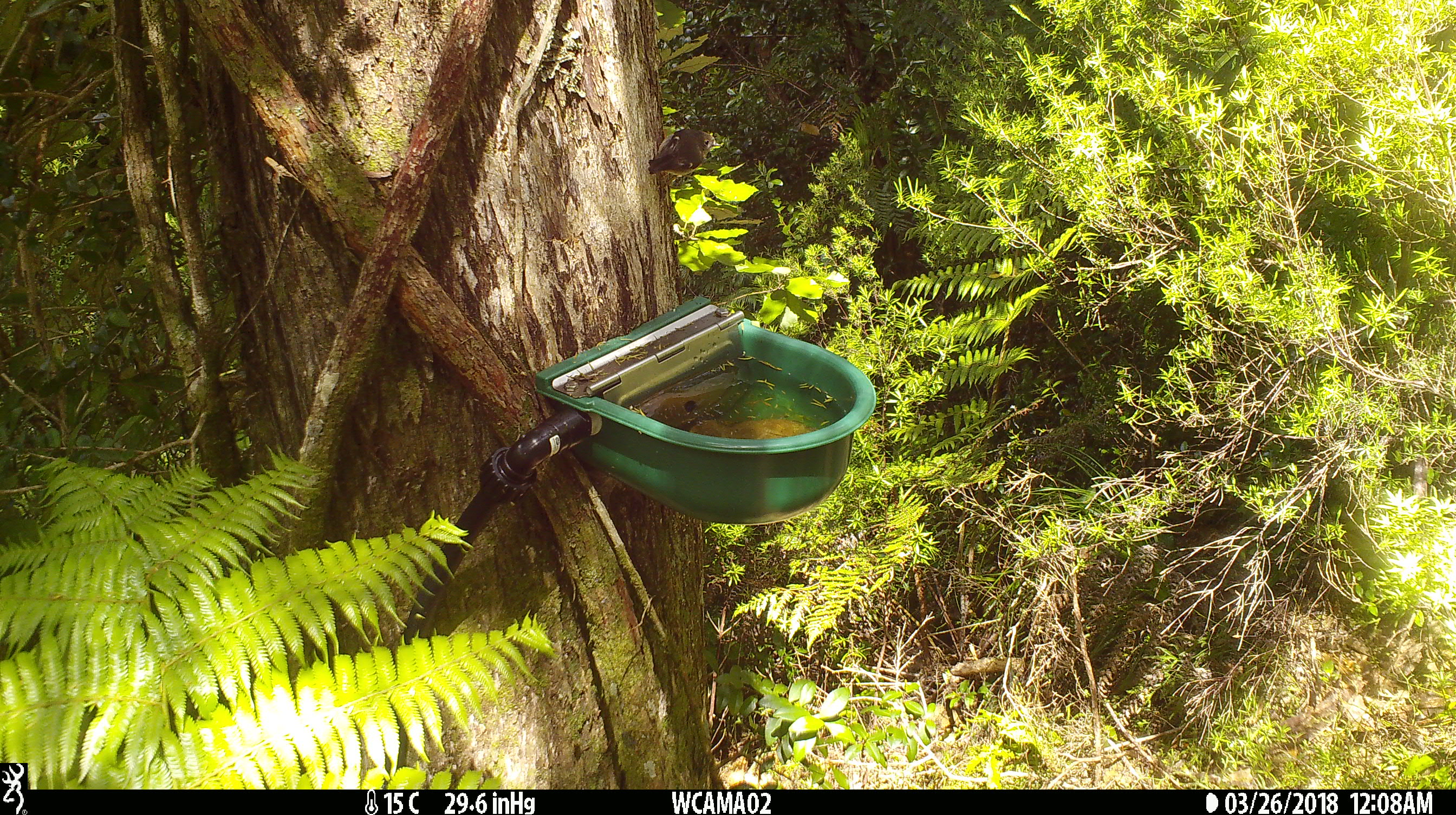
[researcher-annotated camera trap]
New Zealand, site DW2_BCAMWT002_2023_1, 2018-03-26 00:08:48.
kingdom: Animalia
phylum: Chordata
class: Aves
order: Passeriformes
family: Petroicidae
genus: Petroica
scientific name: Petroica macrocephala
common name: tomtit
Tomtit (Petroica macrocephala).